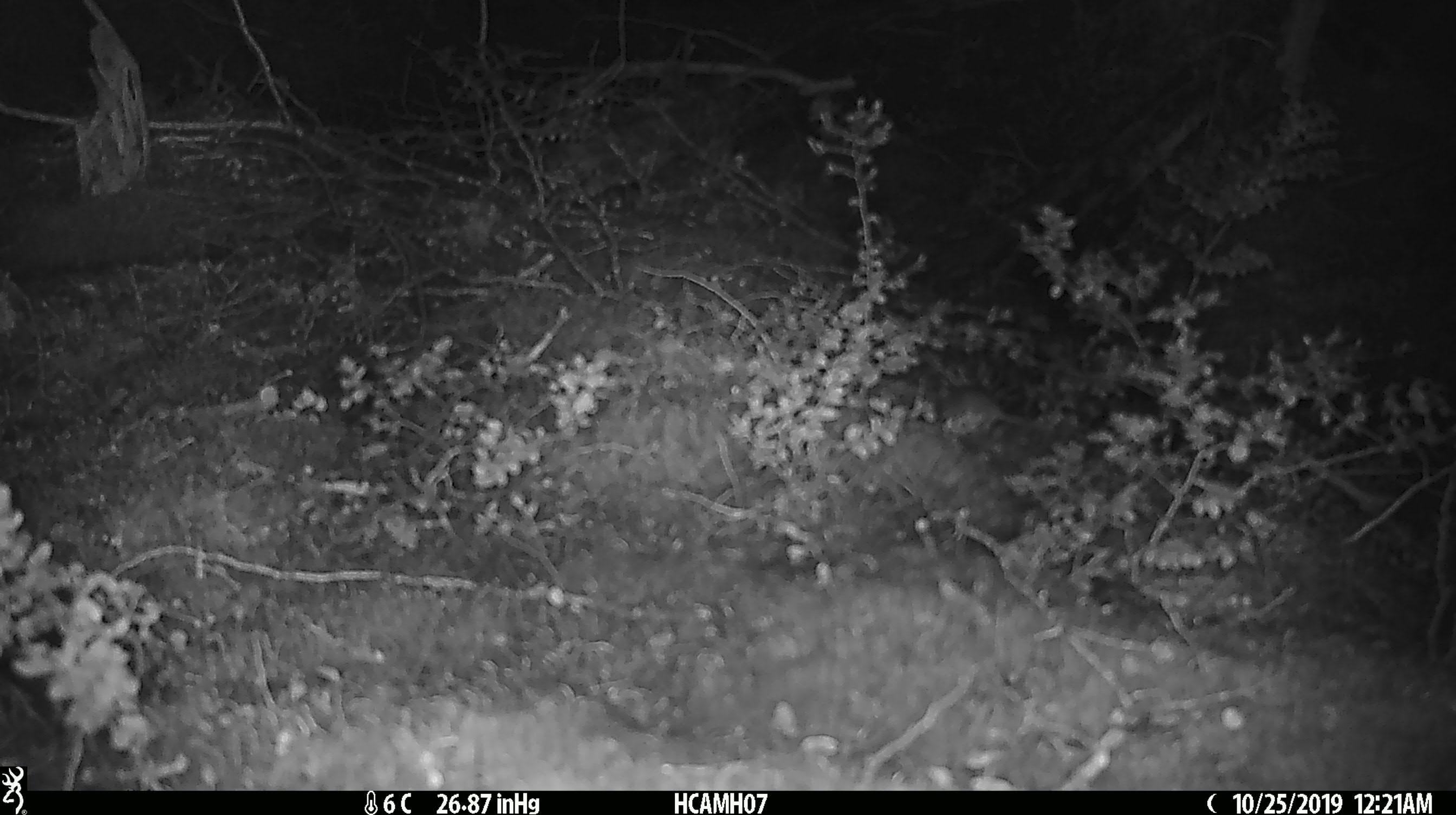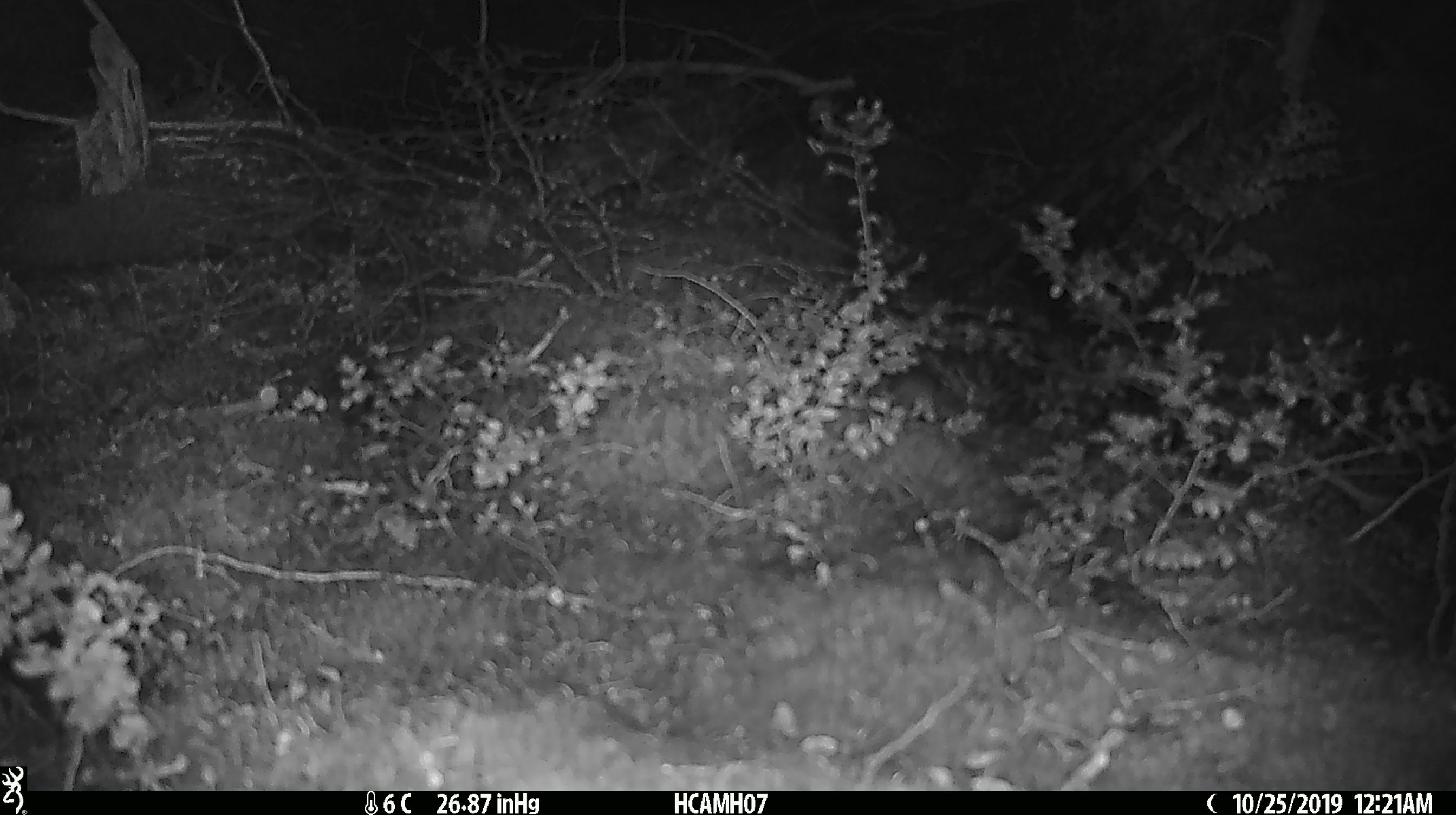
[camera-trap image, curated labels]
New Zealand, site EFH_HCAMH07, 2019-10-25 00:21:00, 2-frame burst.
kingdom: Animalia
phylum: Chordata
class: Mammalia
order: Rodentia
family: Muridae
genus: Mus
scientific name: Mus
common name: mouse